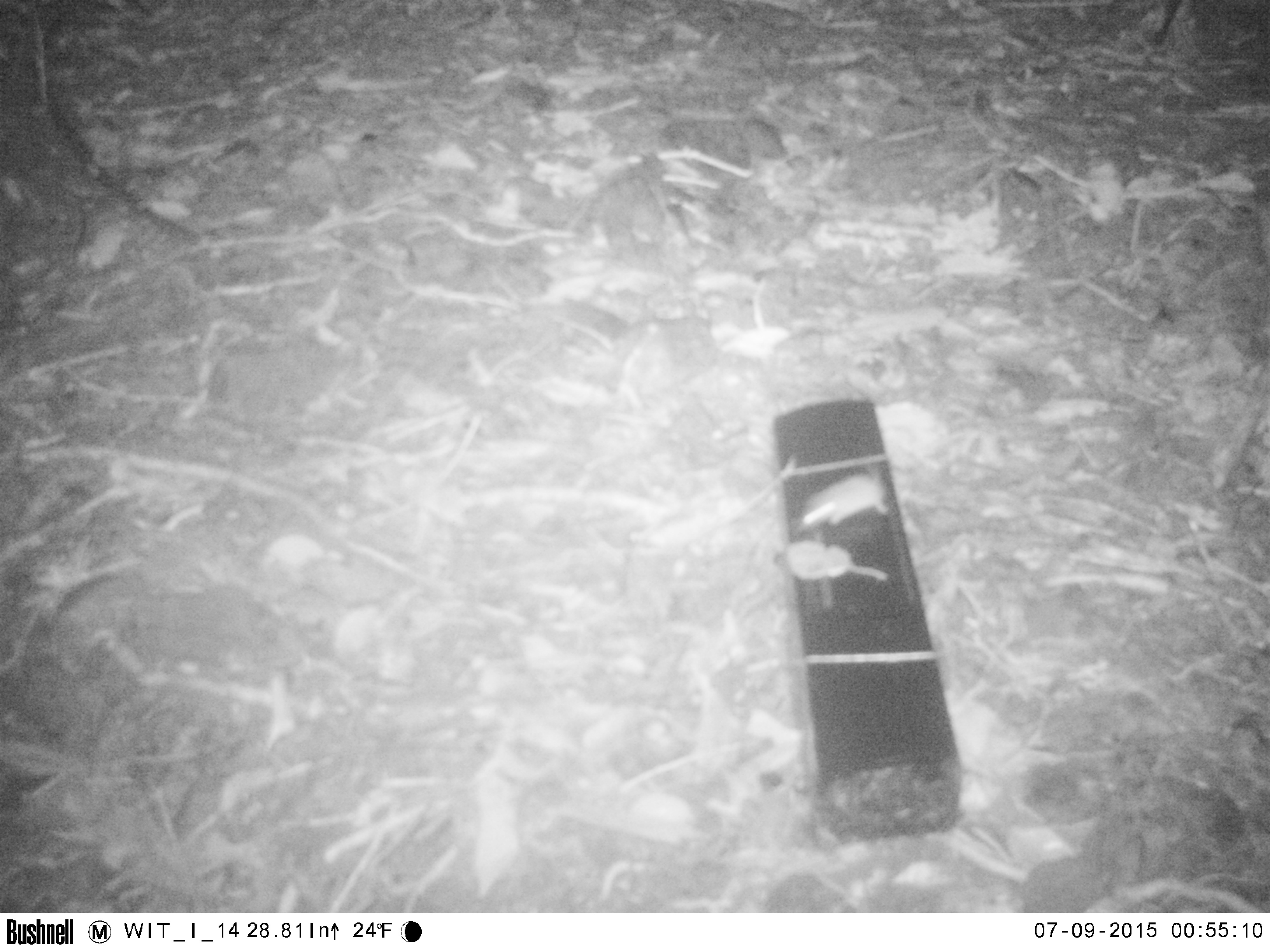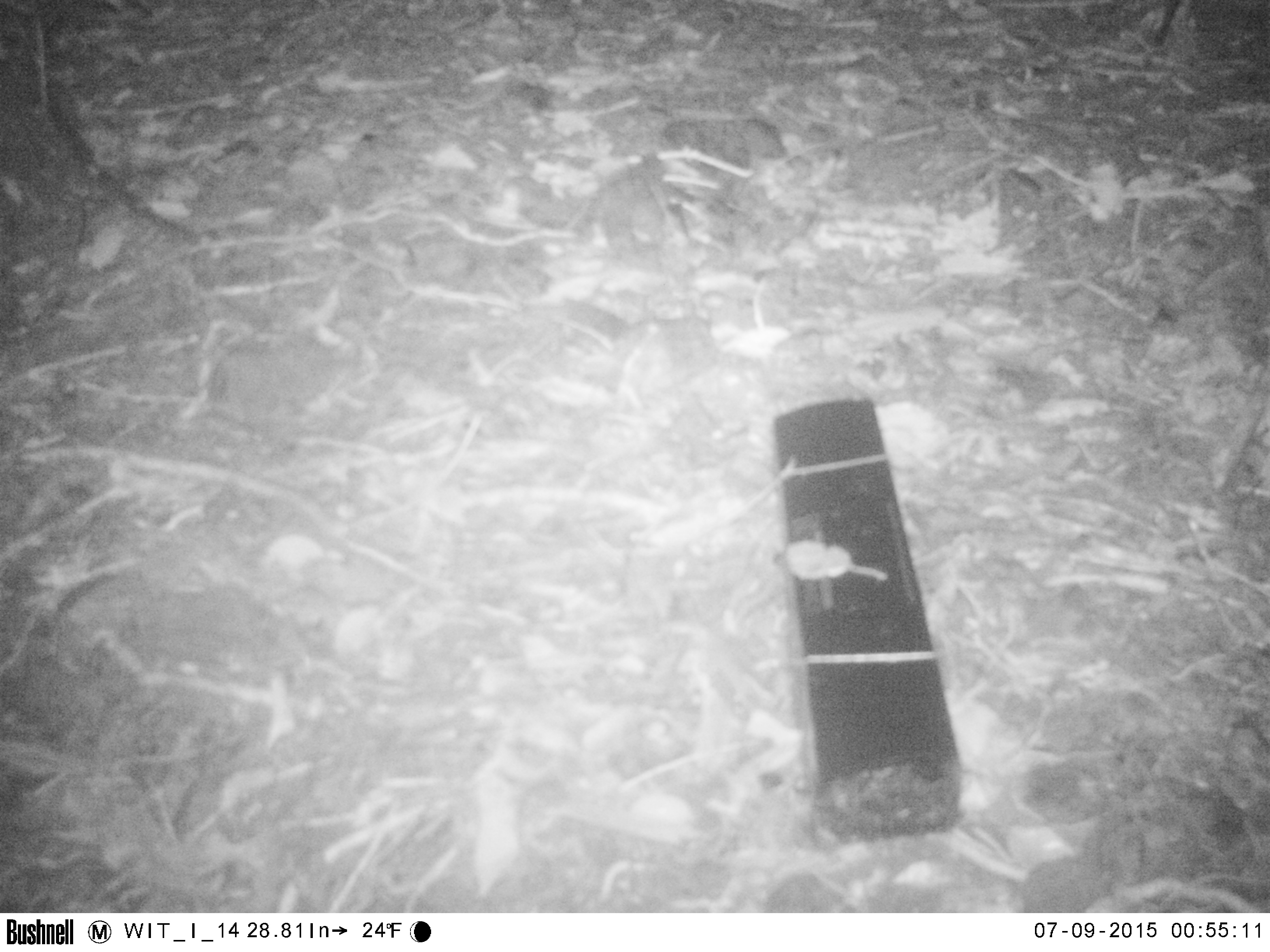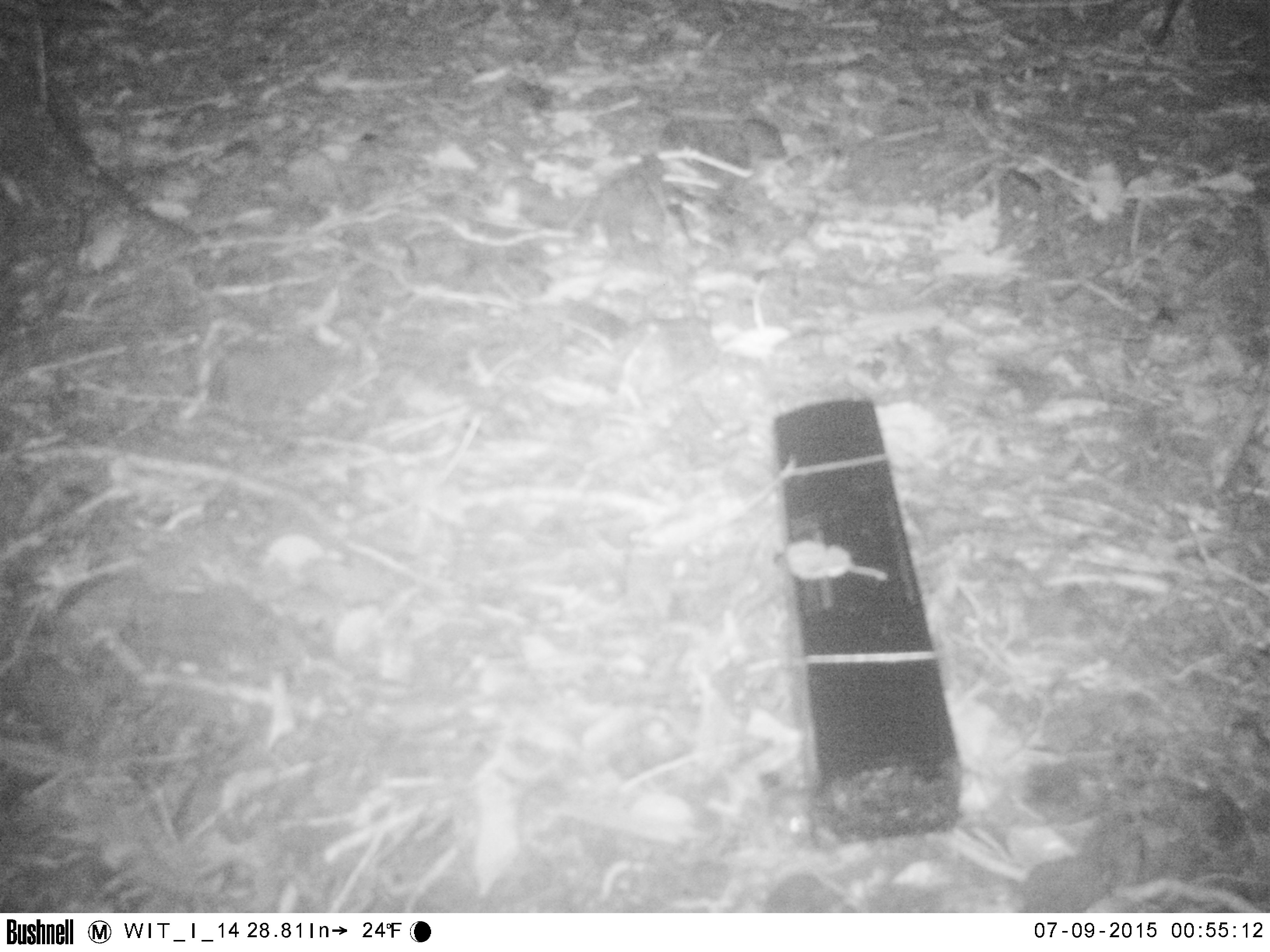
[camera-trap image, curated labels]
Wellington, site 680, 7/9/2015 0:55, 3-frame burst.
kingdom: Animalia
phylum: Chordata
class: Mammalia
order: Rodentia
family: Muridae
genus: Mus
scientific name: Mus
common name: mouse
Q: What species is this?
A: Mouse (Mus).